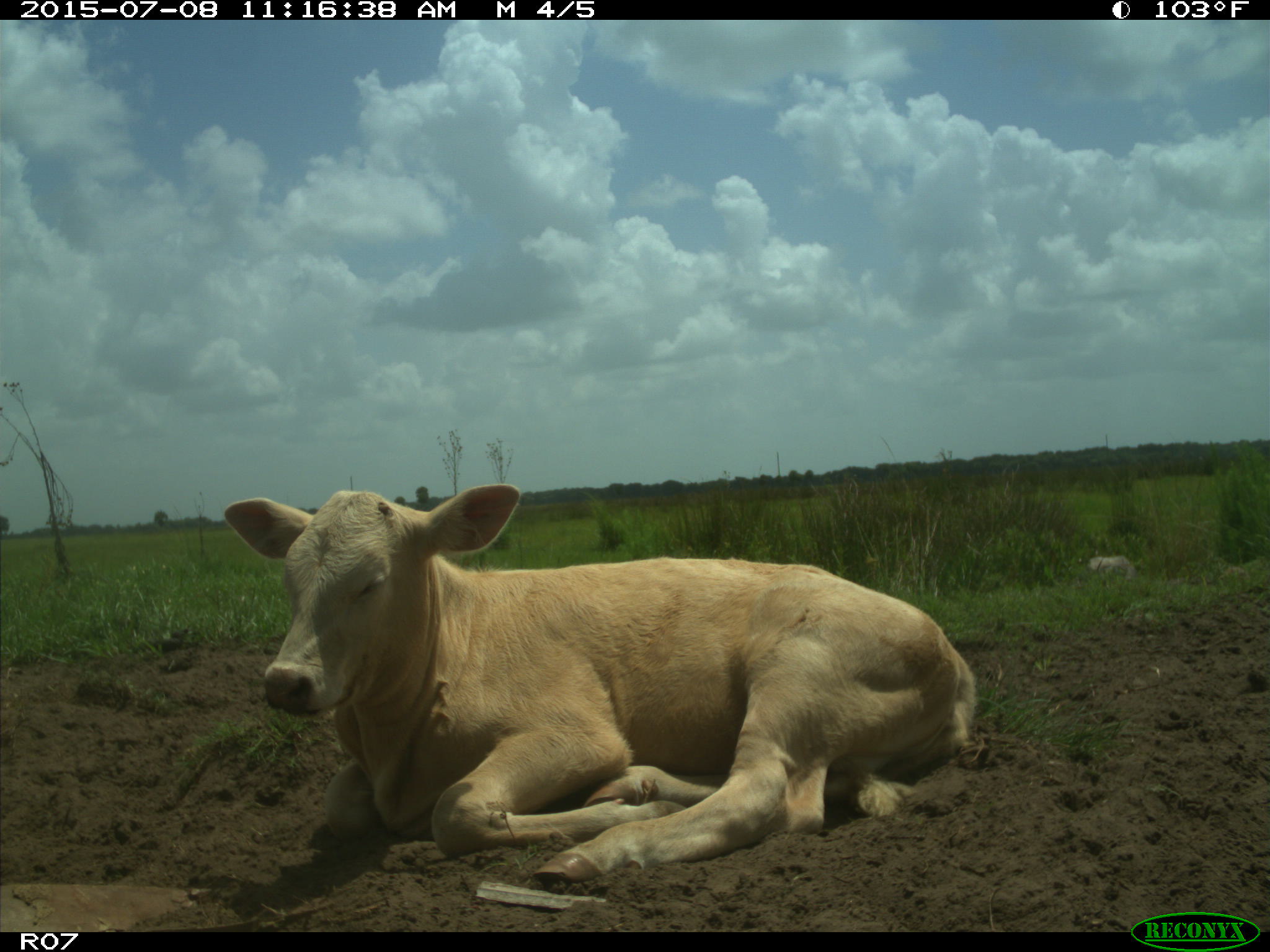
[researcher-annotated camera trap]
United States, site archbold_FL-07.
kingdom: Animalia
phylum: Chordata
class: Mammalia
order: Artiodactyla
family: Bovidae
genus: Bos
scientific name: Bos taurus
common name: domestic cow